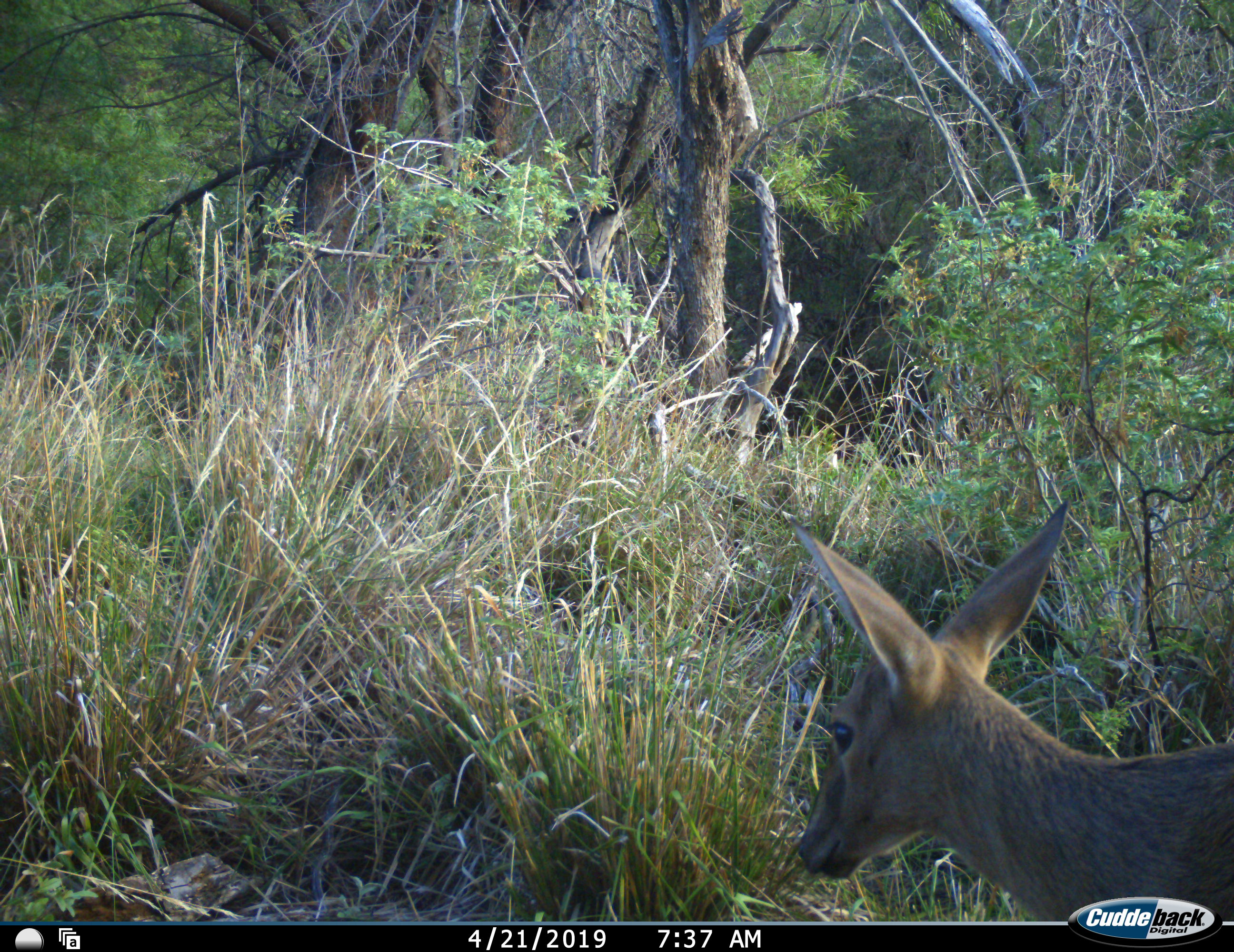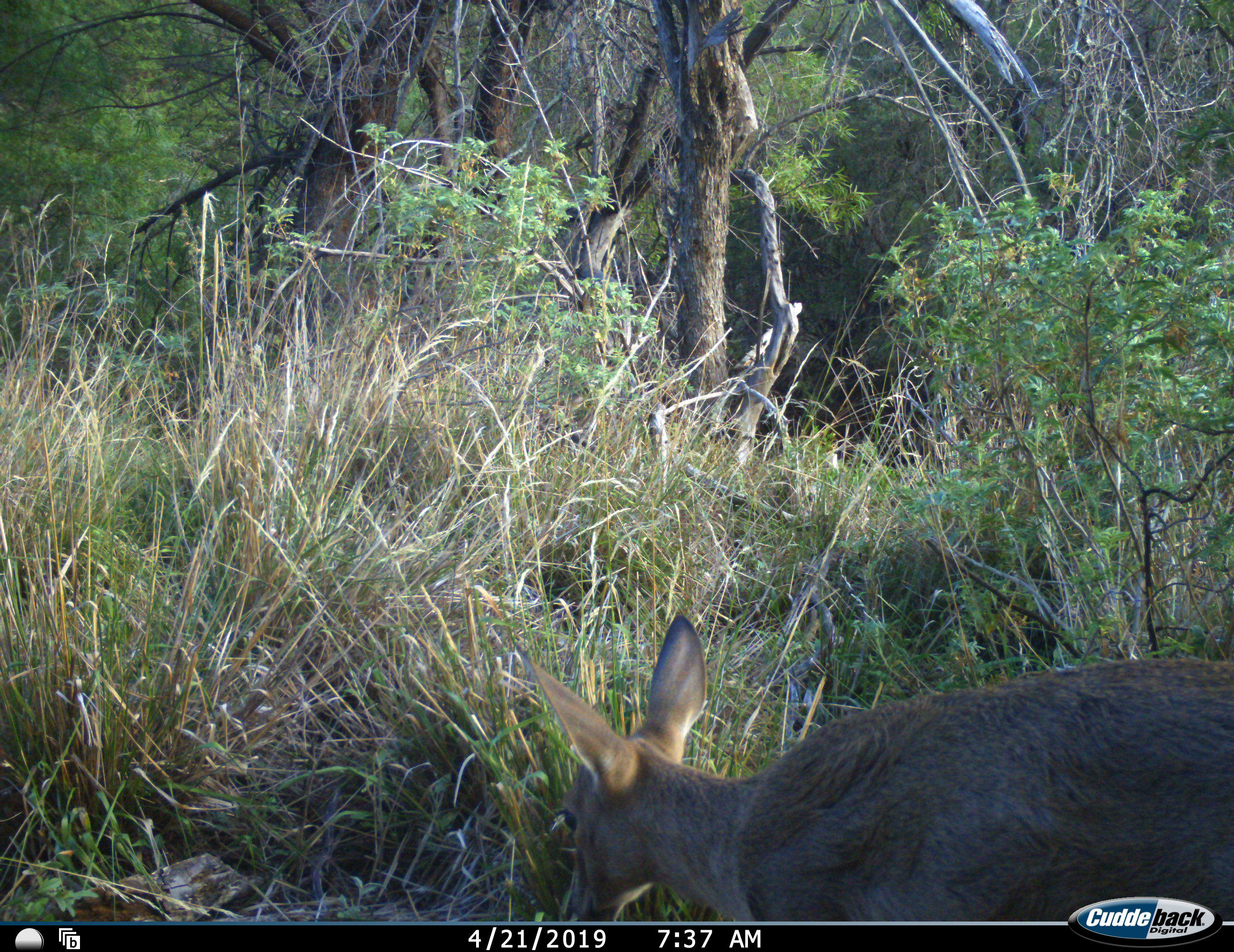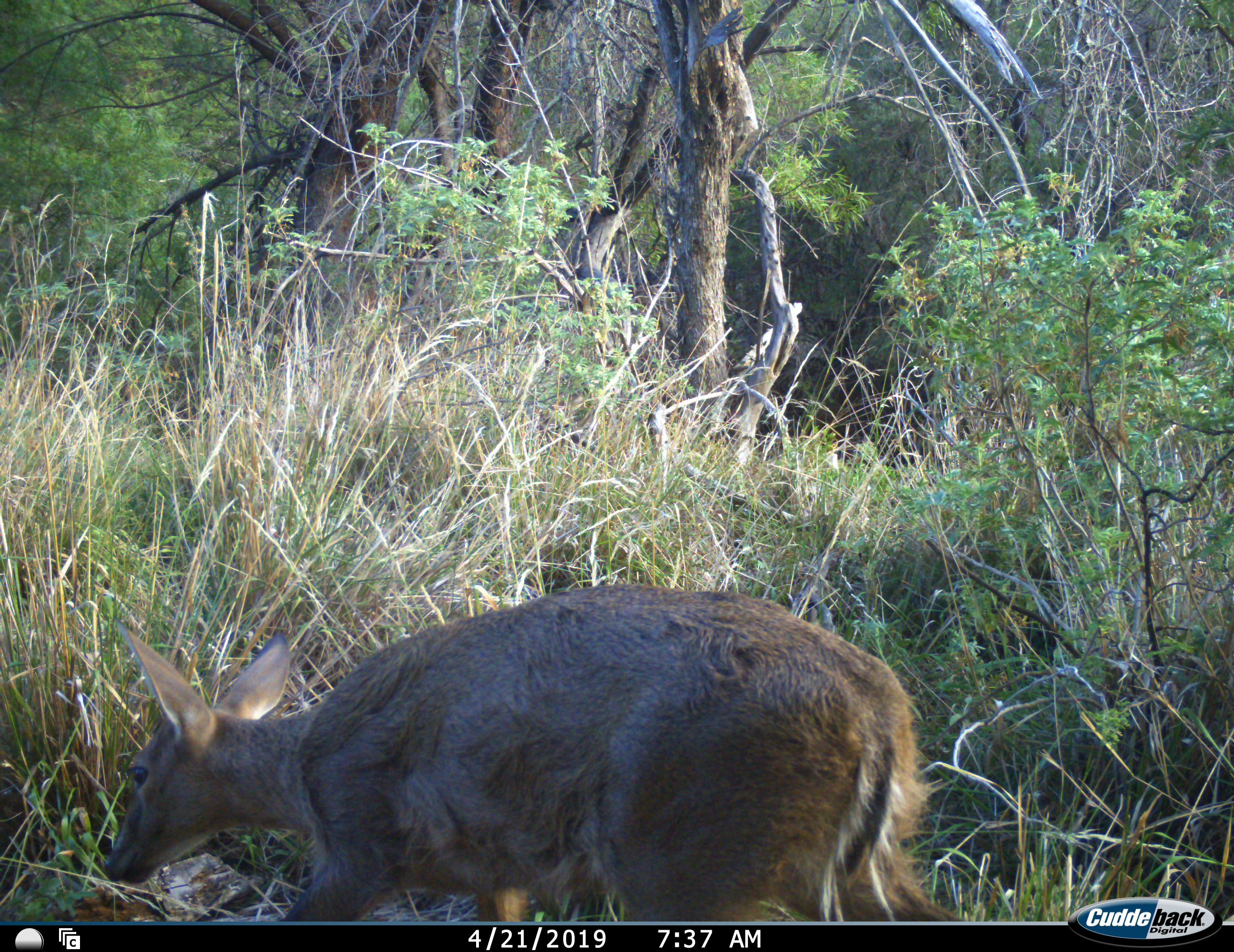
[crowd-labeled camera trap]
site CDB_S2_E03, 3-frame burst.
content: unidentified animal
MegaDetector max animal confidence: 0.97